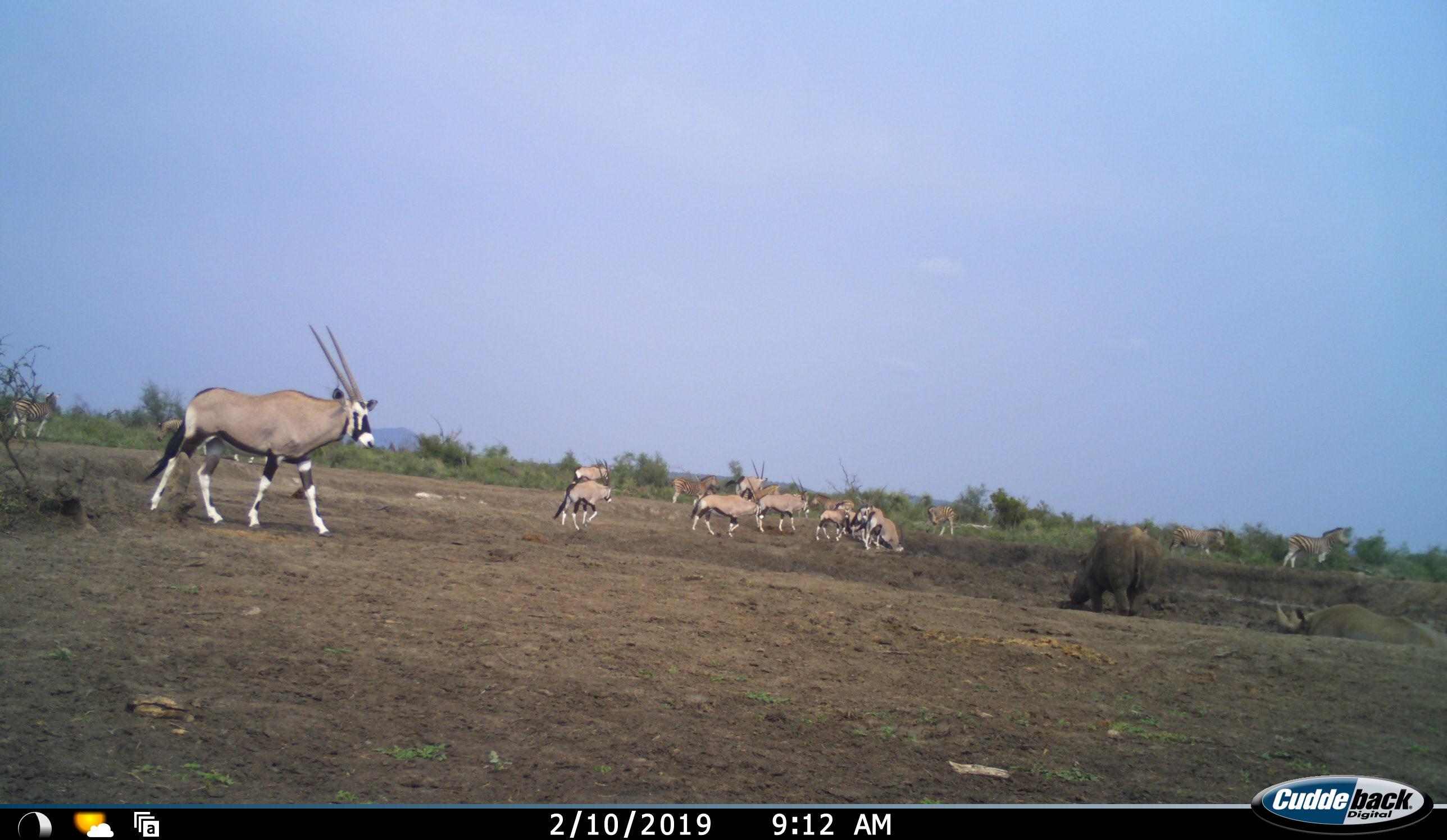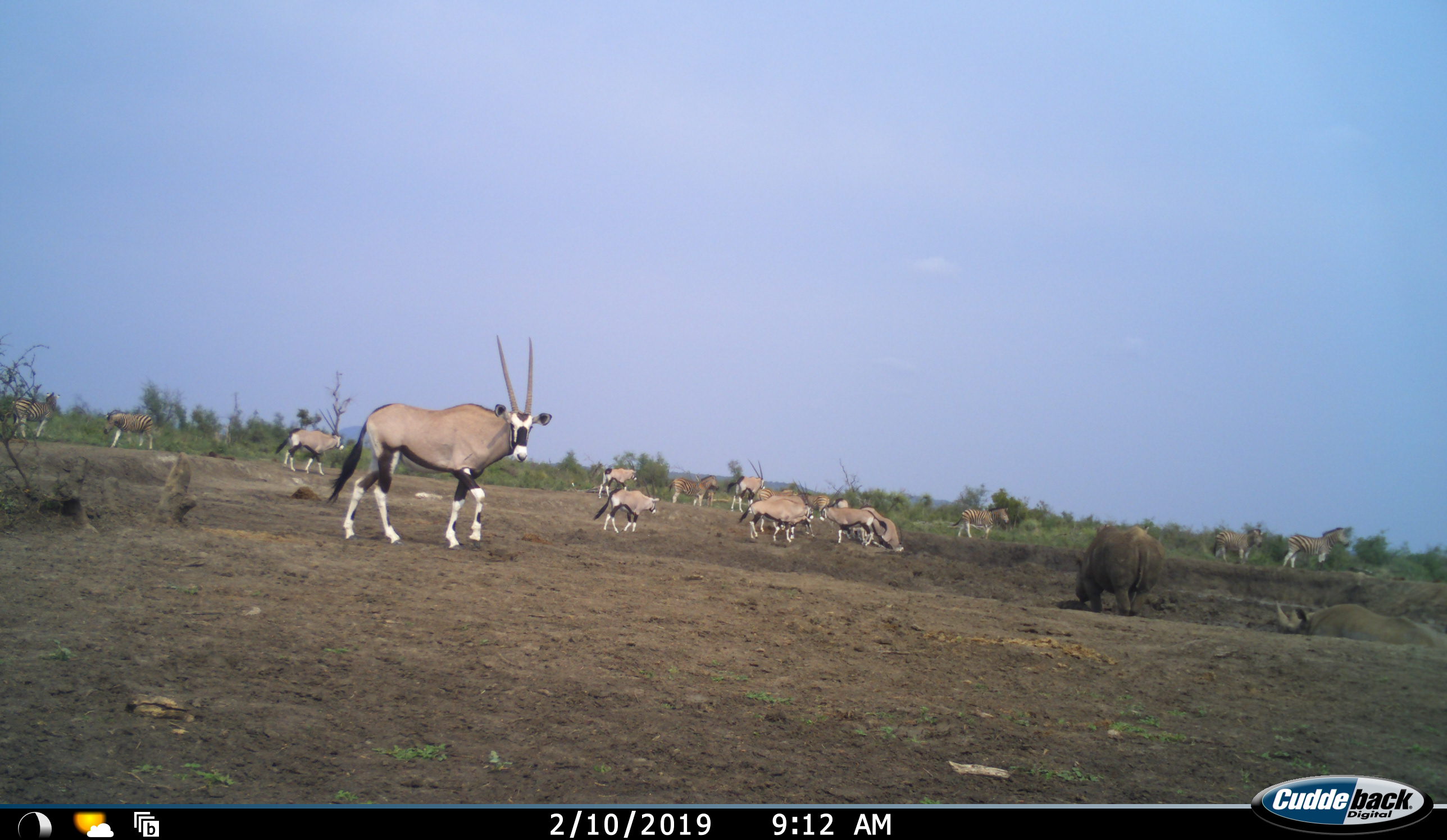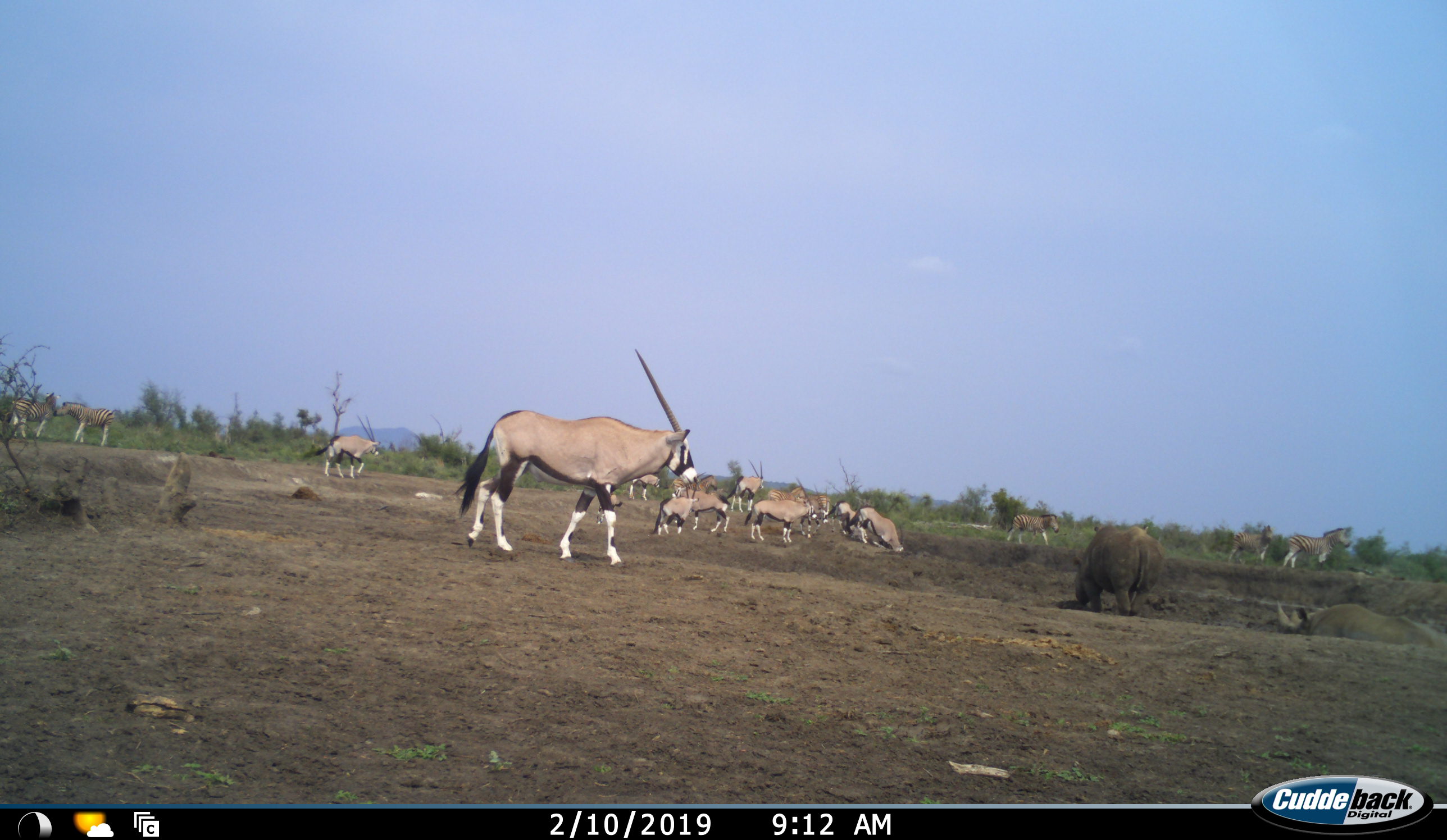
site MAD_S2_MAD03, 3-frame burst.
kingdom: Animalia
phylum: Chordata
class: Mammalia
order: Artiodactyla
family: Bovidae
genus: Oryx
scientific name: Oryx gazella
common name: gemsbok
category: oryx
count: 11-50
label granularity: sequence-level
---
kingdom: Animalia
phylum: Chordata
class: Mammalia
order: Perissodactyla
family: Equidae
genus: Equus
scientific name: Equus quagga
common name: plains zebra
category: zebraplains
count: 5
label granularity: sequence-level